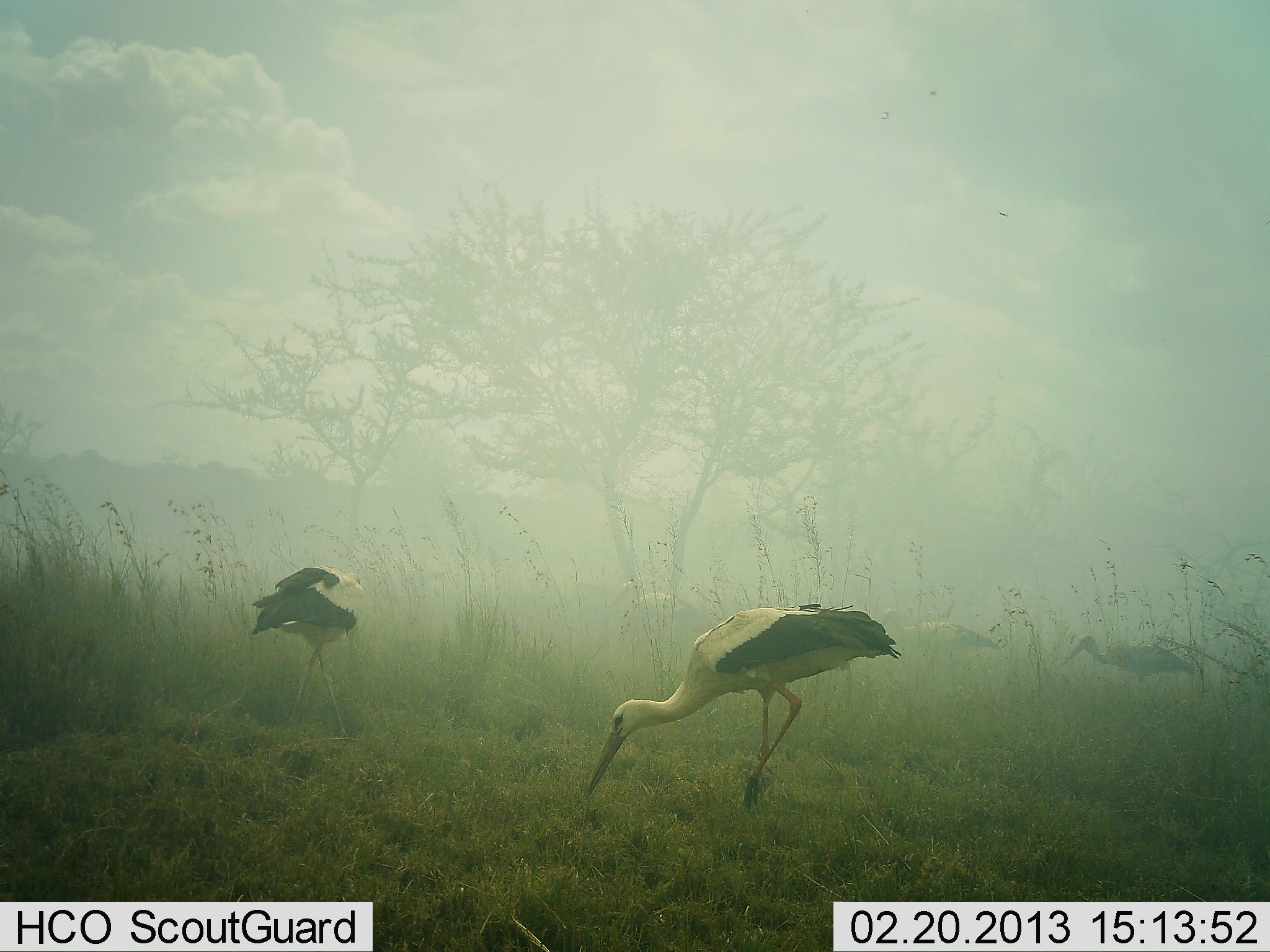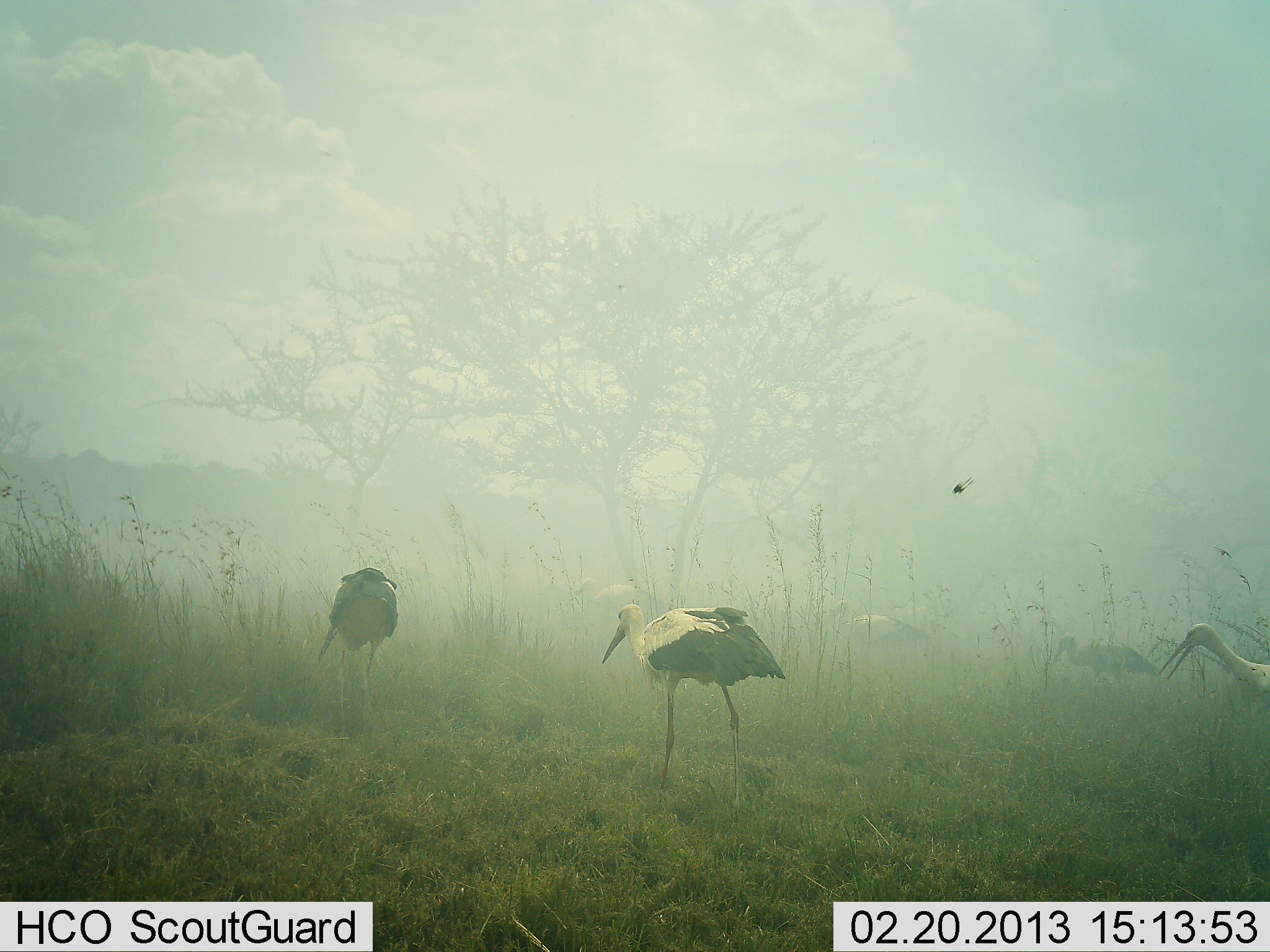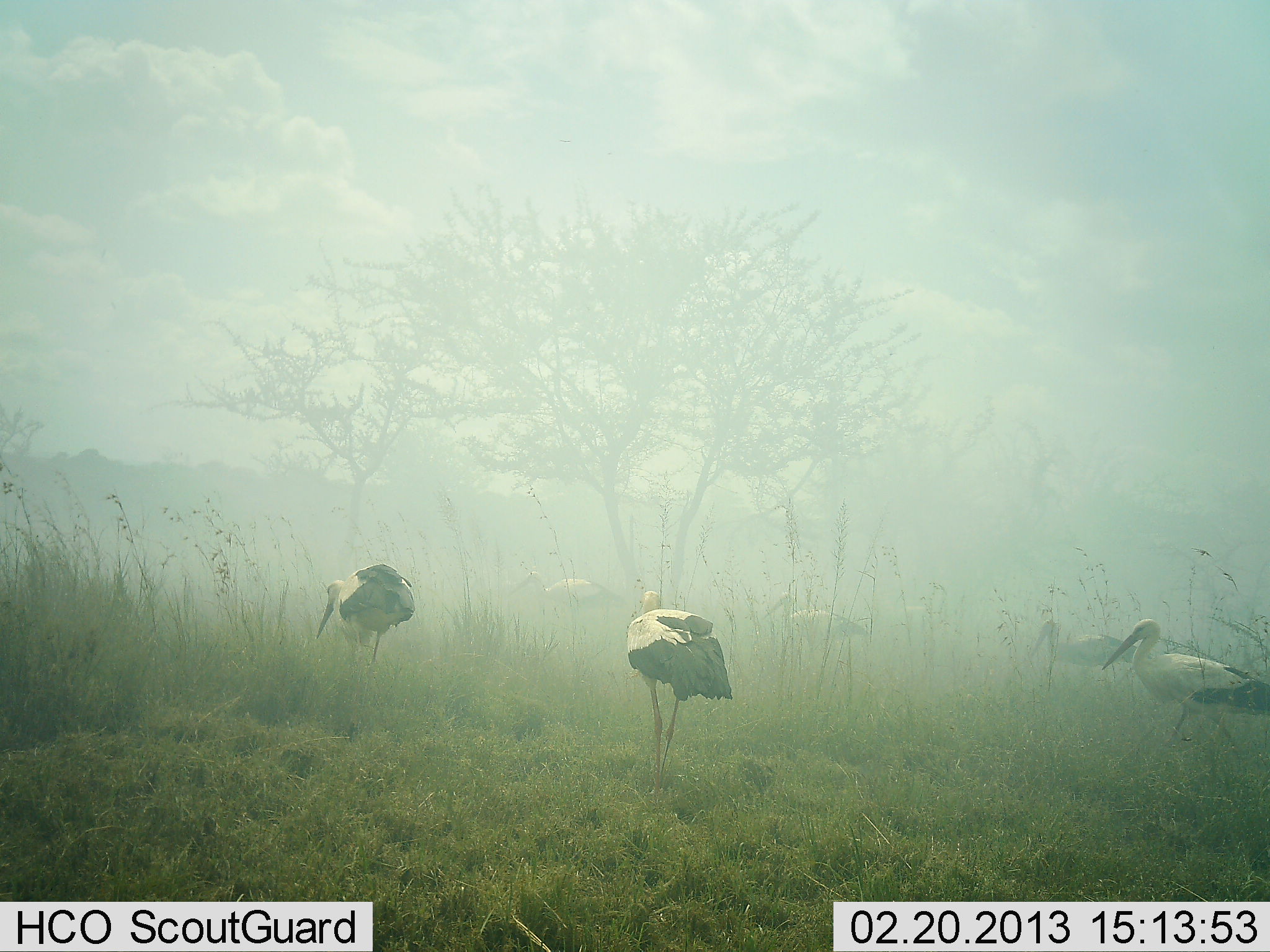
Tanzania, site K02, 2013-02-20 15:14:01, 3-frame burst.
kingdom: Animalia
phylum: Chordata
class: Aves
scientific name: Aves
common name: bird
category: otherbird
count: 6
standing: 5%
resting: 0%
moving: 65%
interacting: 0%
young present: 0%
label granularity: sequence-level